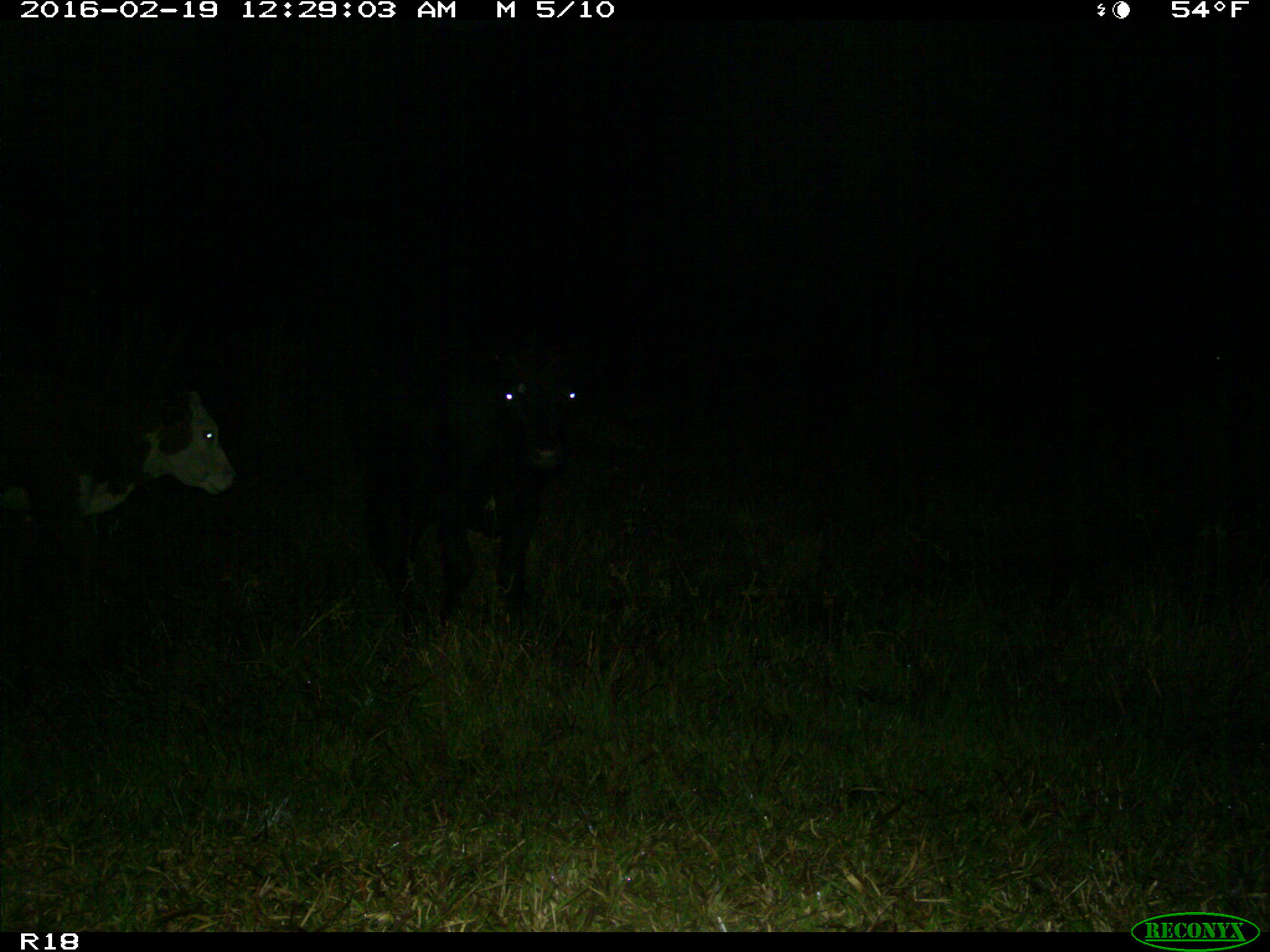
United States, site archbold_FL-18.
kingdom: Animalia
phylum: Chordata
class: Mammalia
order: Artiodactyla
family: Bovidae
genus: Bos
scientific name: Bos taurus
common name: domestic cow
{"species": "Bos taurus (domestic cow)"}